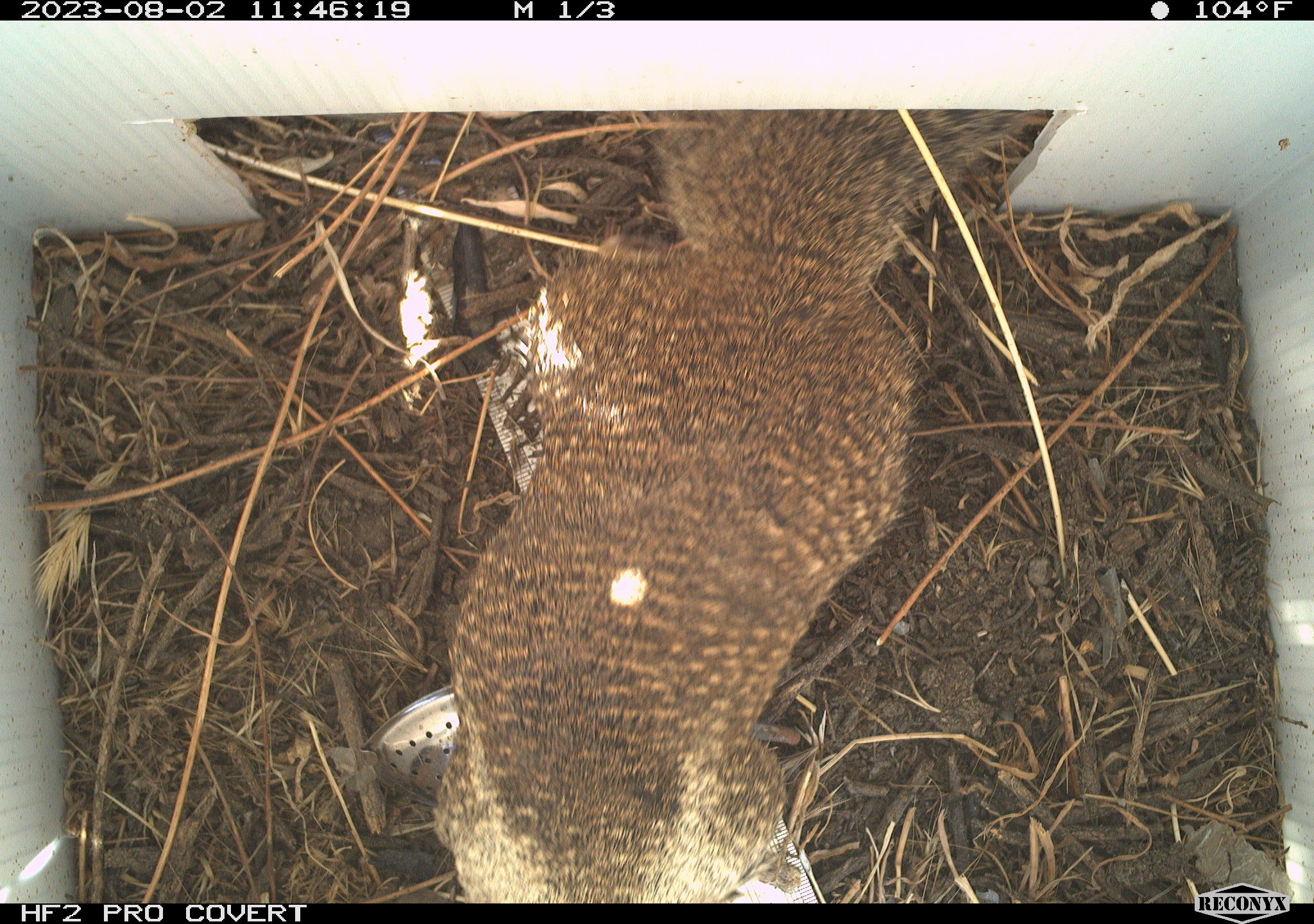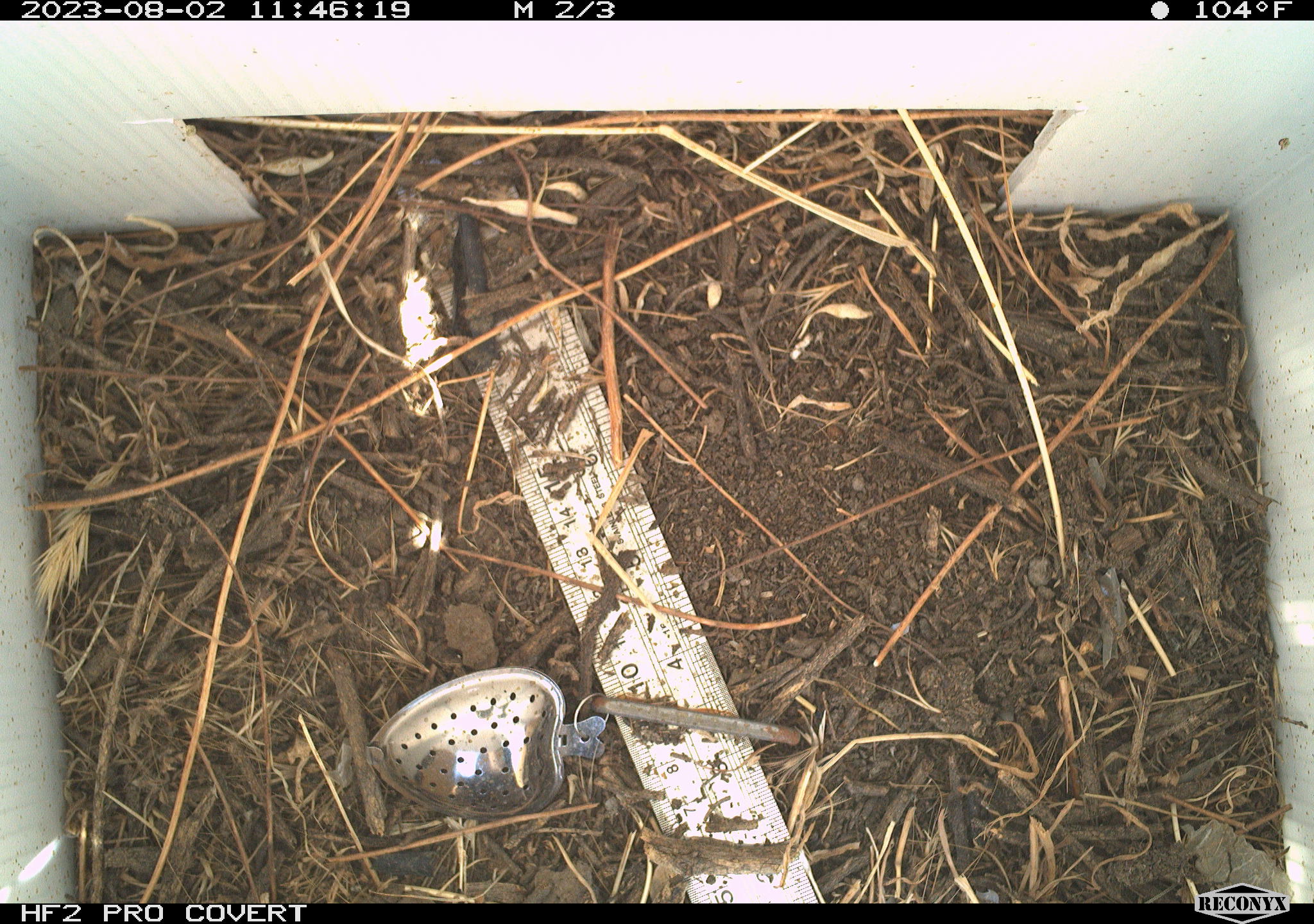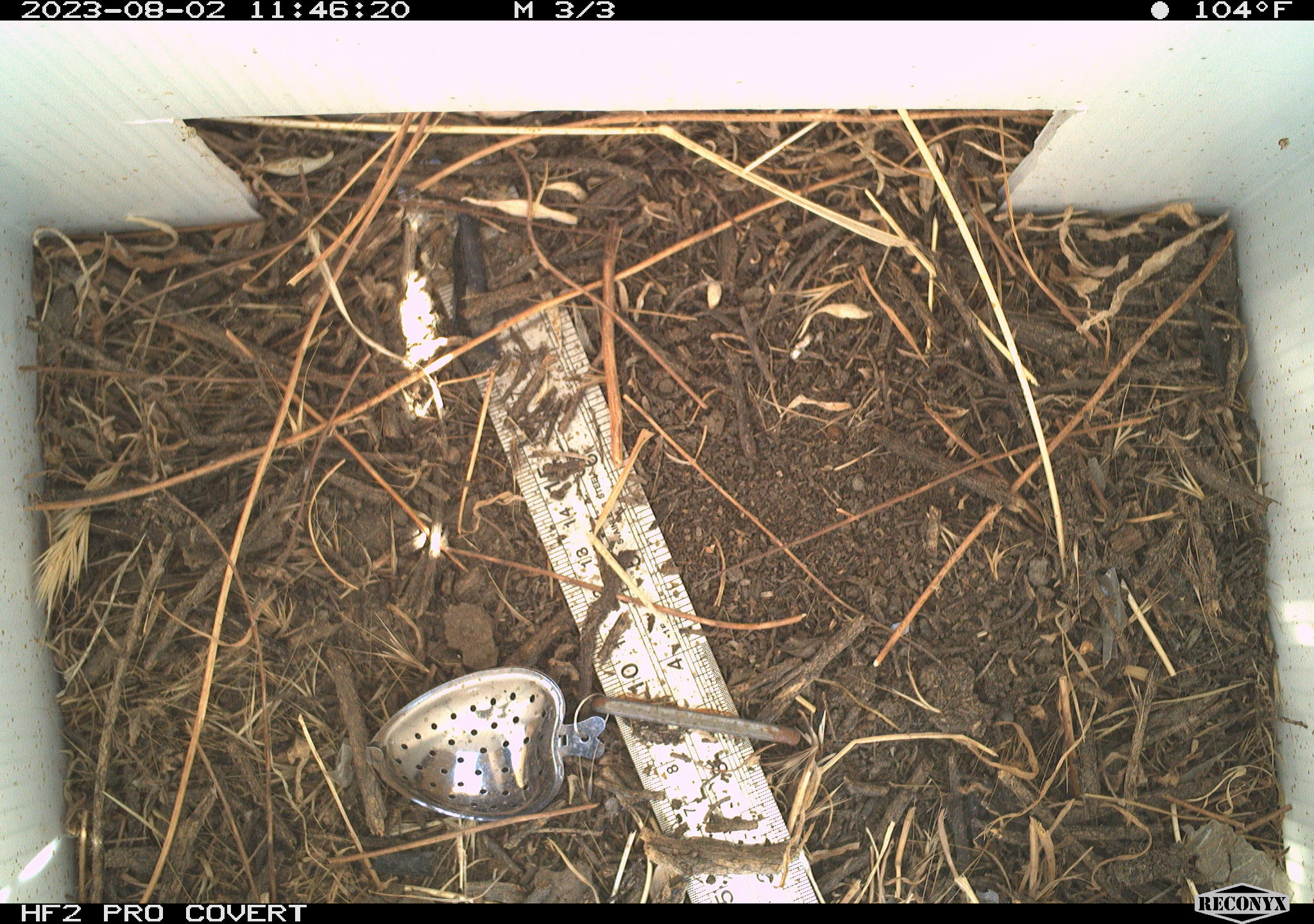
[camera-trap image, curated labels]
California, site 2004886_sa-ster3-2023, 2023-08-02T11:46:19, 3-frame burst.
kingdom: Animalia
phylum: Chordata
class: Mammalia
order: Rodentia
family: Sciuridae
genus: Otospermophilus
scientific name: Otospermophilus beecheyi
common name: california ground squirrel